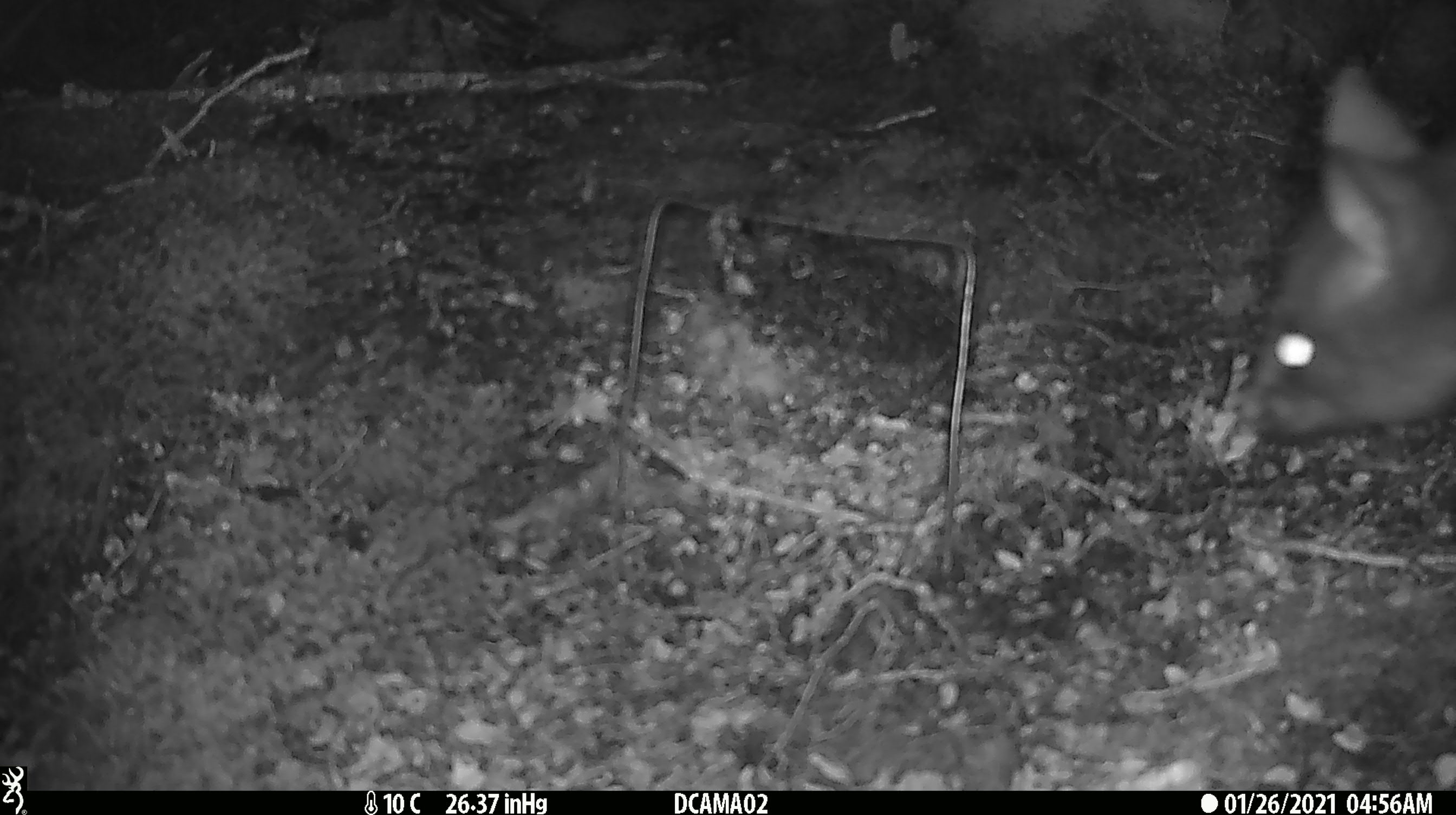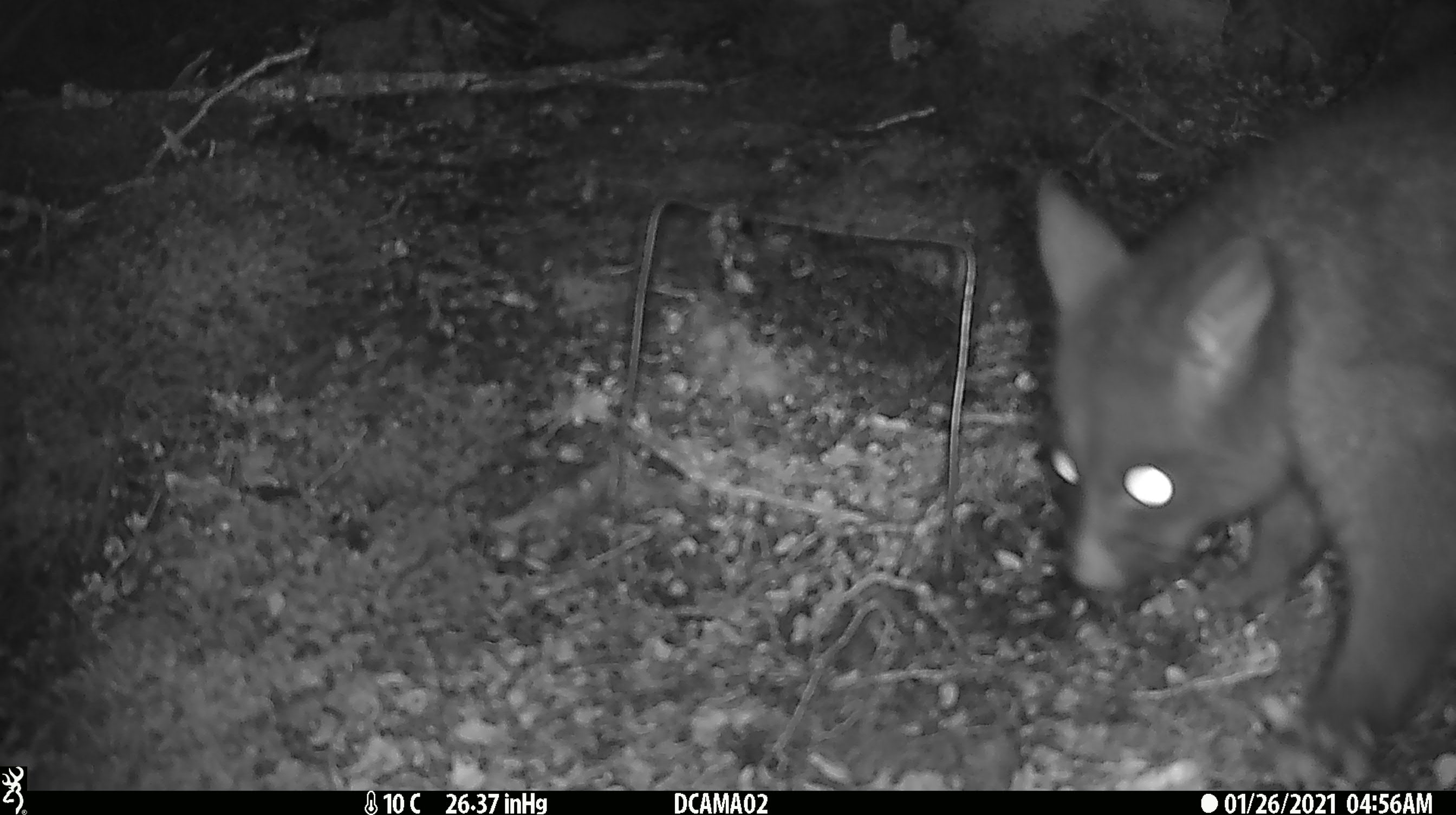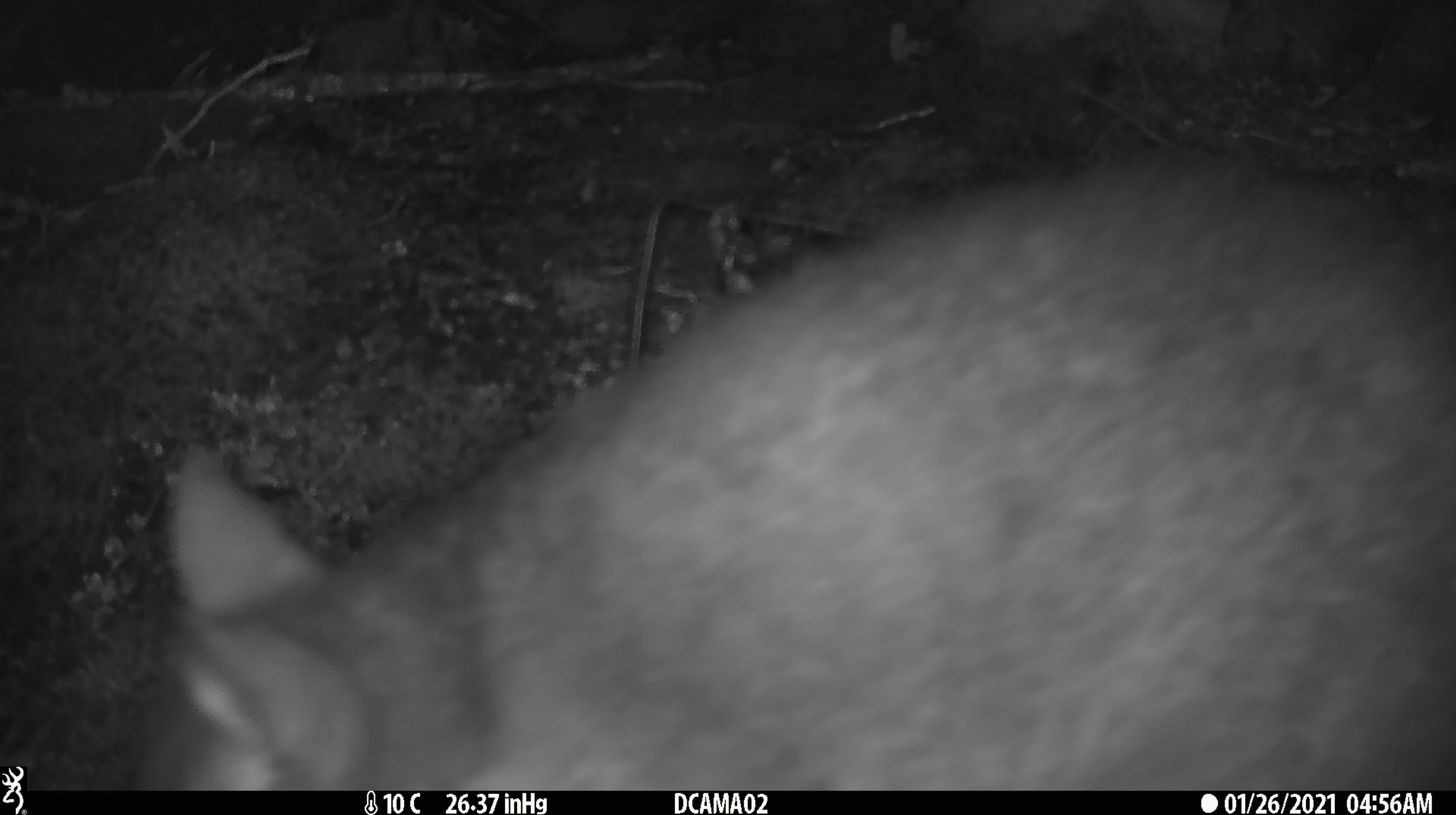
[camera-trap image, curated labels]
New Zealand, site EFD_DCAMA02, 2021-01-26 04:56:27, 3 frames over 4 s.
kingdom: Animalia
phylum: Chordata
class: Mammalia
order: Diprotodontia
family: Phalangeridae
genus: Trichosurus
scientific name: Trichosurus vulpecula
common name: common brushtail possum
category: possum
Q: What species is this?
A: Possum (common brushtail possum) (Trichosurus vulpecula).